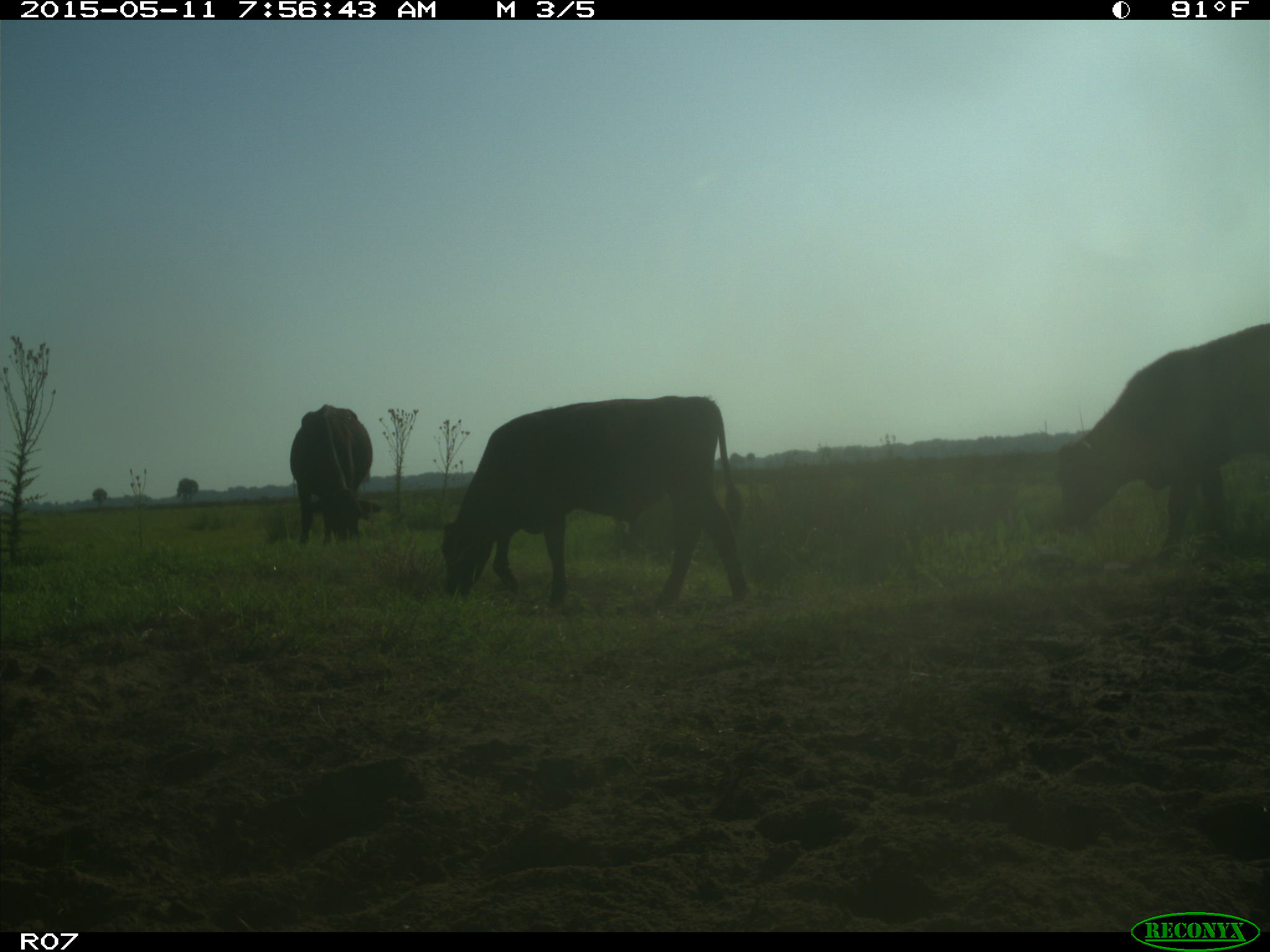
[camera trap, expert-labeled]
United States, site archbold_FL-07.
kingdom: Animalia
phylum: Chordata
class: Mammalia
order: Artiodactyla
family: Bovidae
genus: Bos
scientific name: Bos taurus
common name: domestic cow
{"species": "Bos taurus (domestic cow)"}